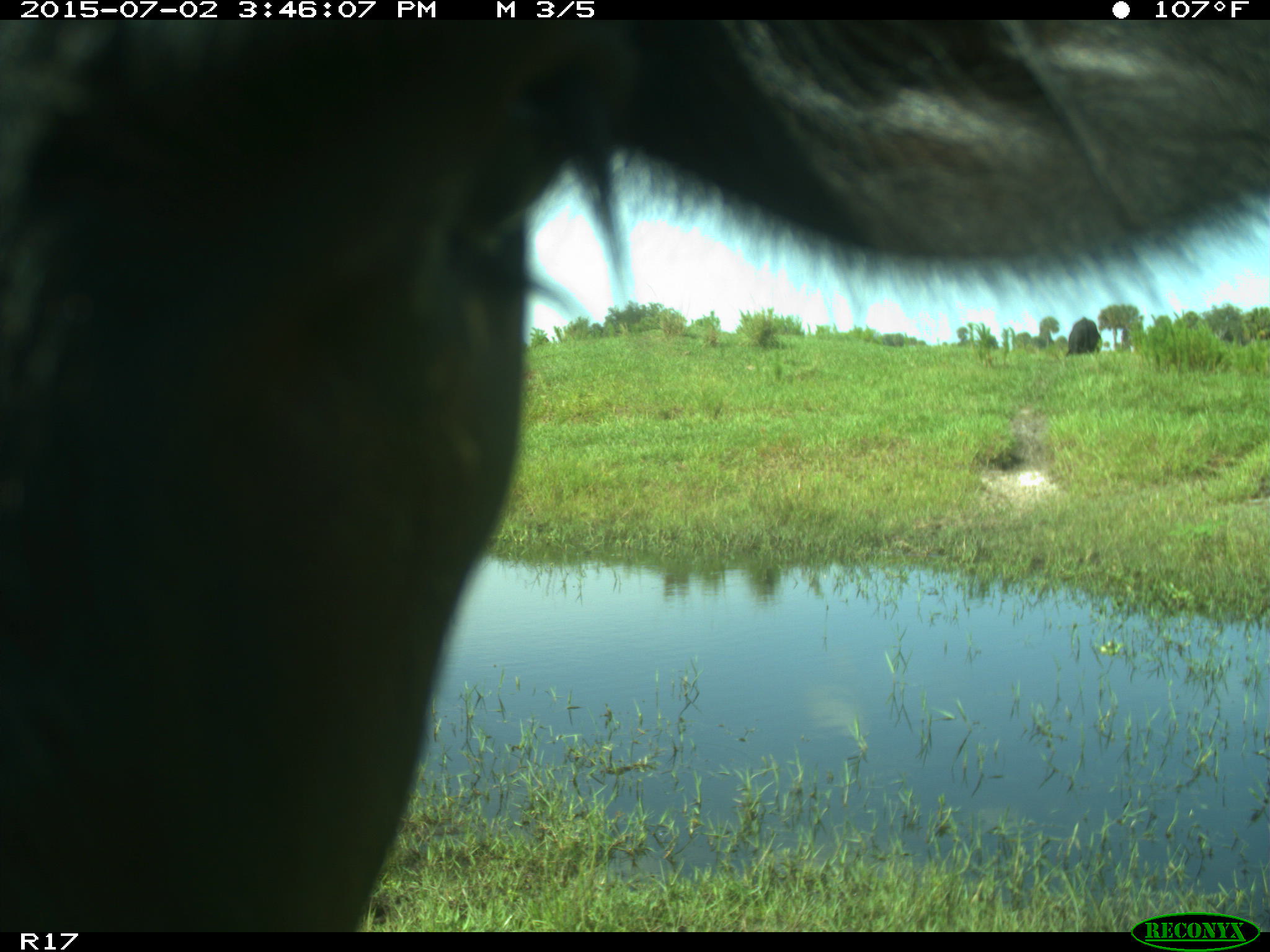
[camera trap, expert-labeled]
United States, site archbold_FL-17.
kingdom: Animalia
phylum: Chordata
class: Mammalia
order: Artiodactyla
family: Bovidae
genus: Bos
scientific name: Bos taurus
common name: domestic cow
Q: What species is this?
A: Bos taurus (domestic cow).